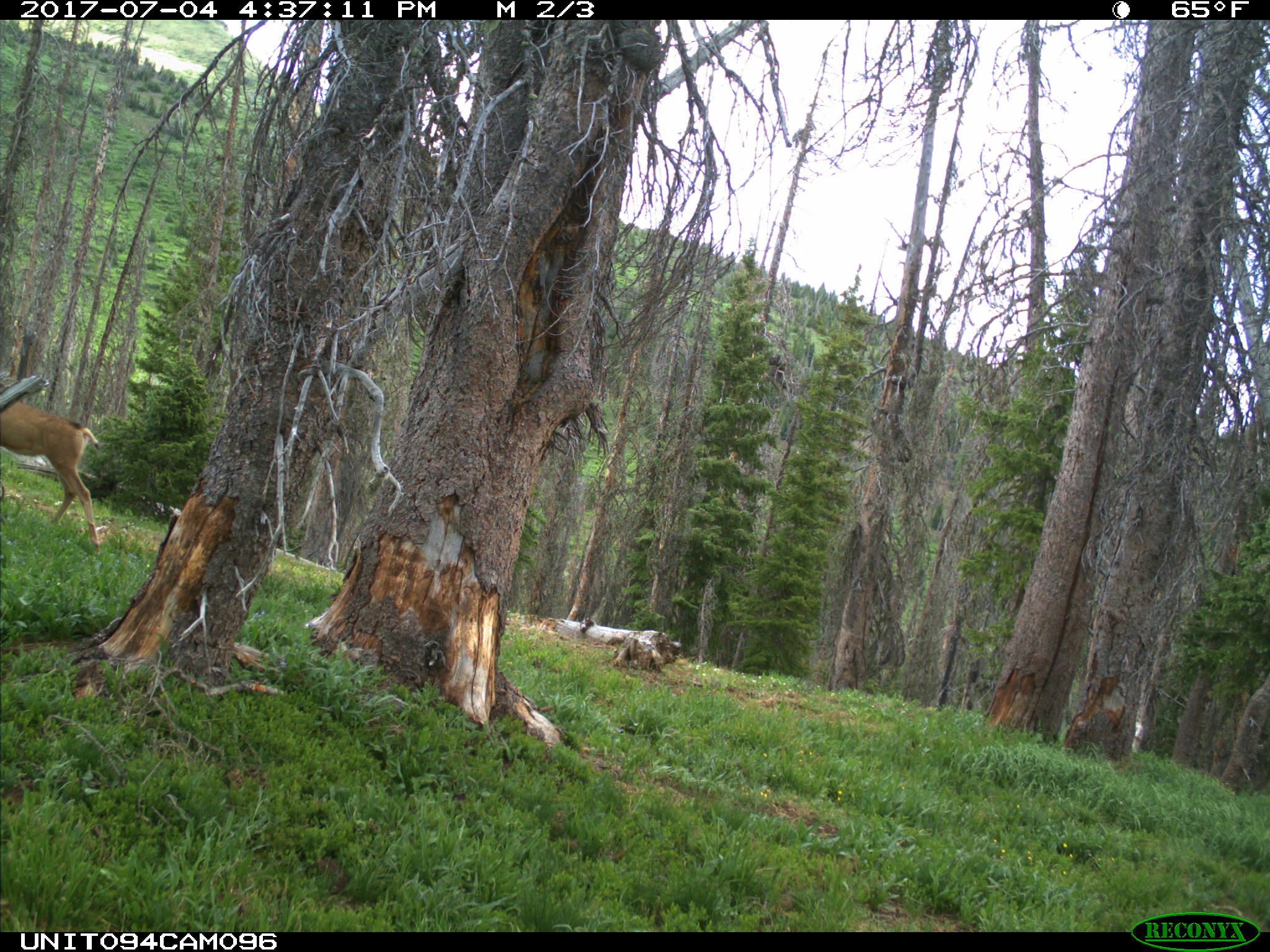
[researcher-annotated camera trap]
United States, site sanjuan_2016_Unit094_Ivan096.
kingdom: Animalia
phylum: Chordata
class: Mammalia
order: Artiodactyla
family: Cervidae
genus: Odocoileus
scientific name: Odocoileus hemionus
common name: mule deer